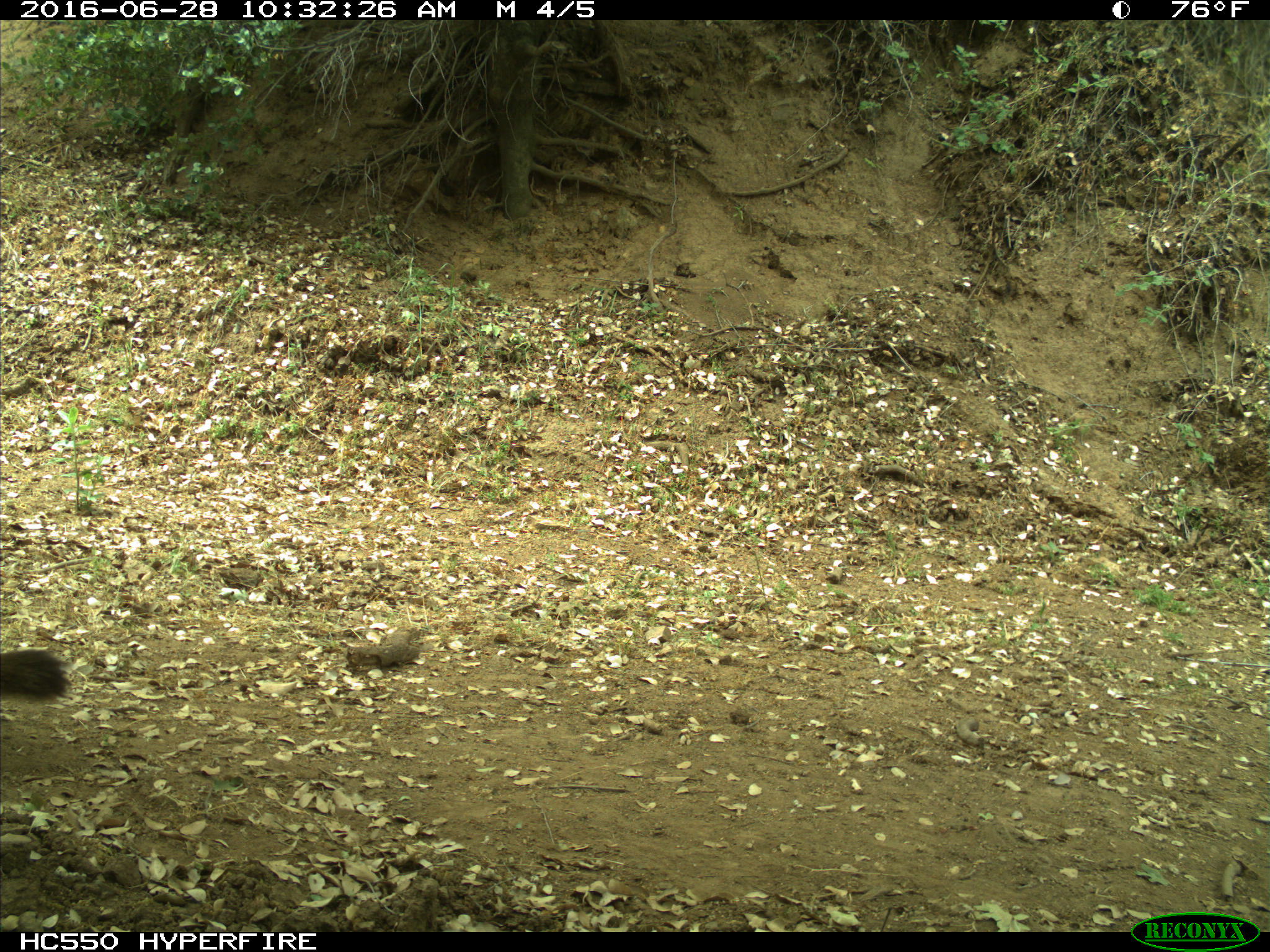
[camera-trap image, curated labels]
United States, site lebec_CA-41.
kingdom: Animalia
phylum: Chordata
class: Mammalia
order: Carnivora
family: Felidae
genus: Puma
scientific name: Puma concolor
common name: mountain lion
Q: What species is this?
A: Puma concolor (mountain lion).